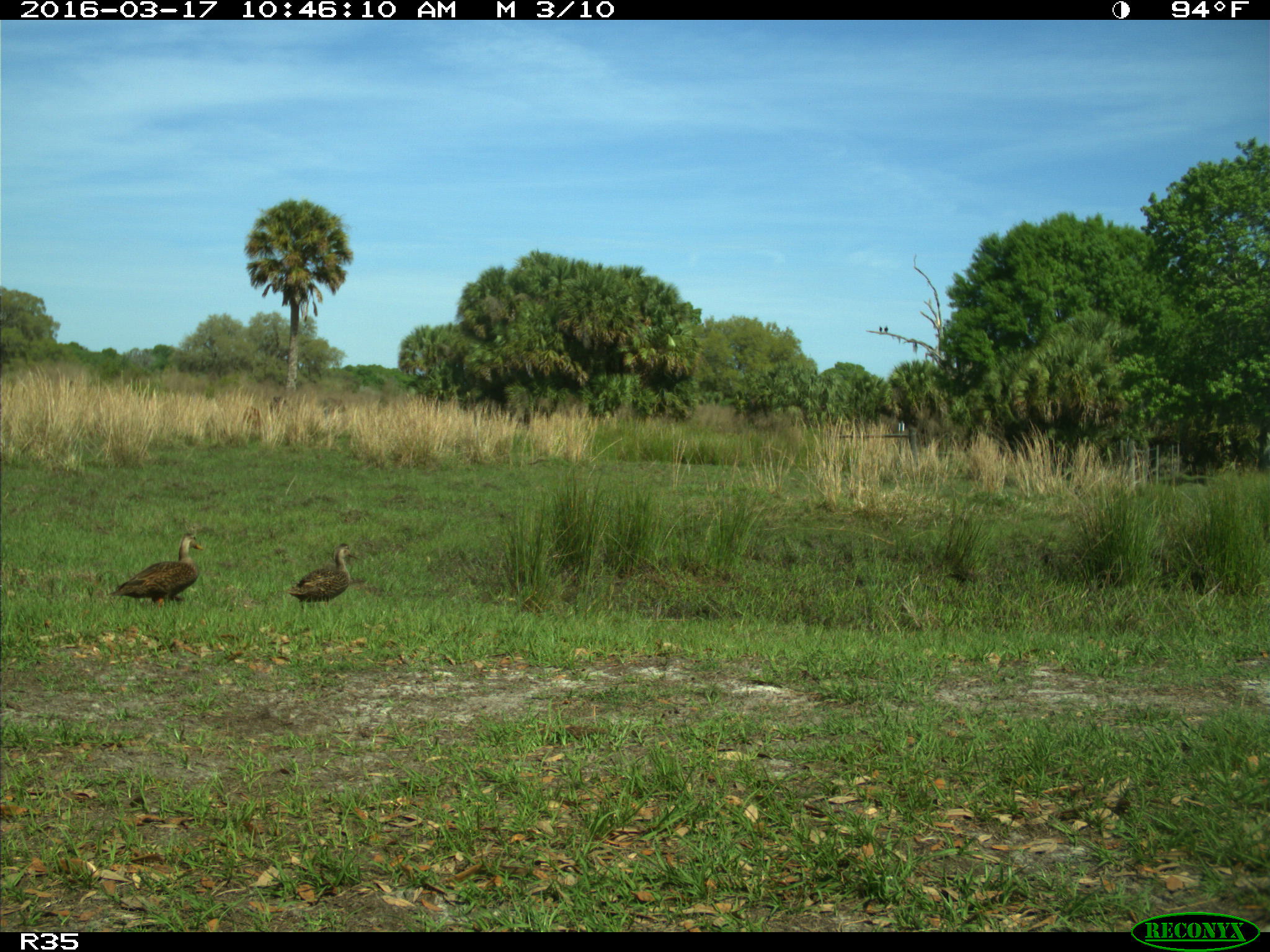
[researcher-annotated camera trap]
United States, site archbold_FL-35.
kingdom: Animalia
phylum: Chordata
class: Aves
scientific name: Aves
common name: birds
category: unidentified bird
Unidentified bird (birds) (Aves).